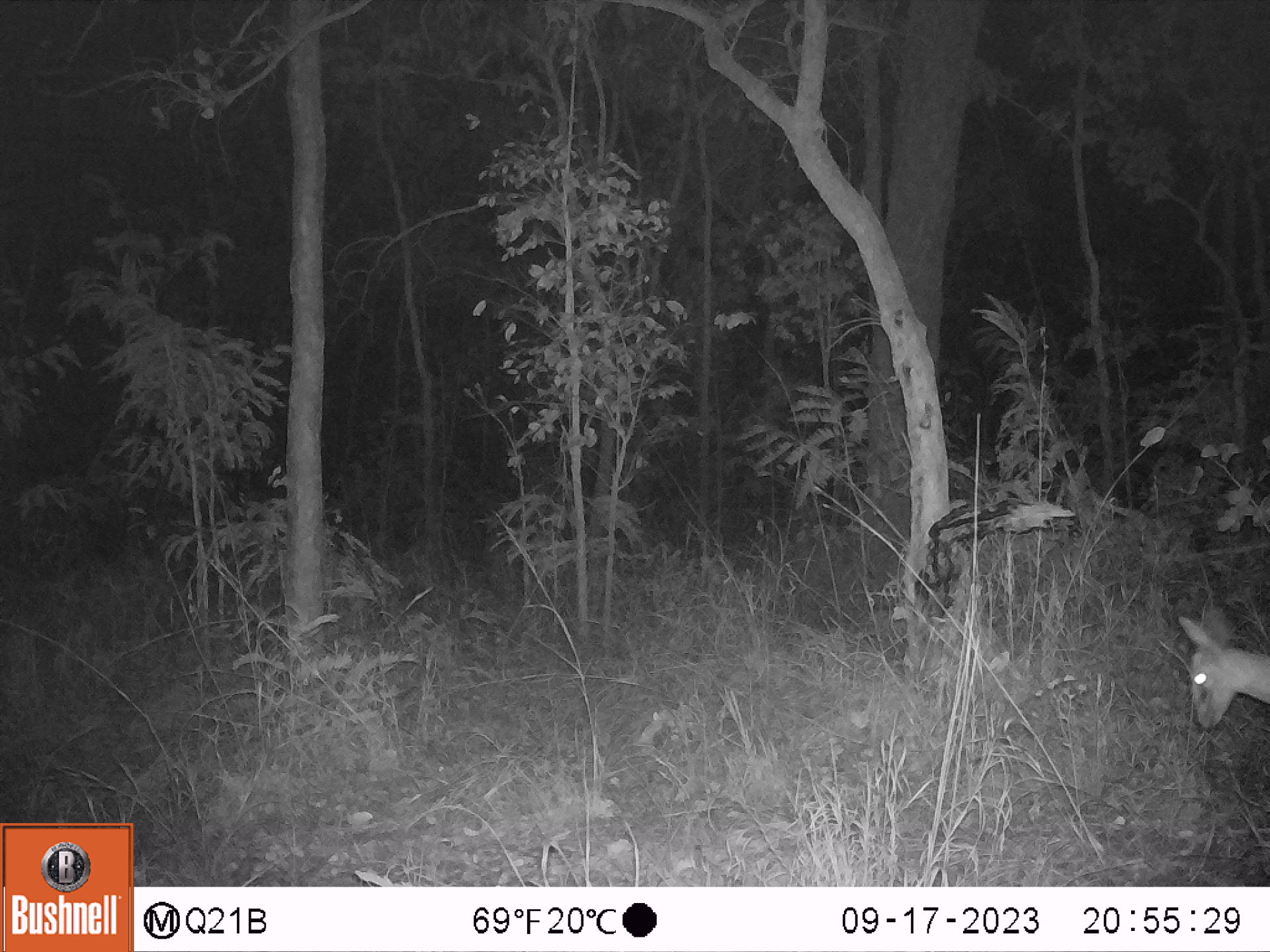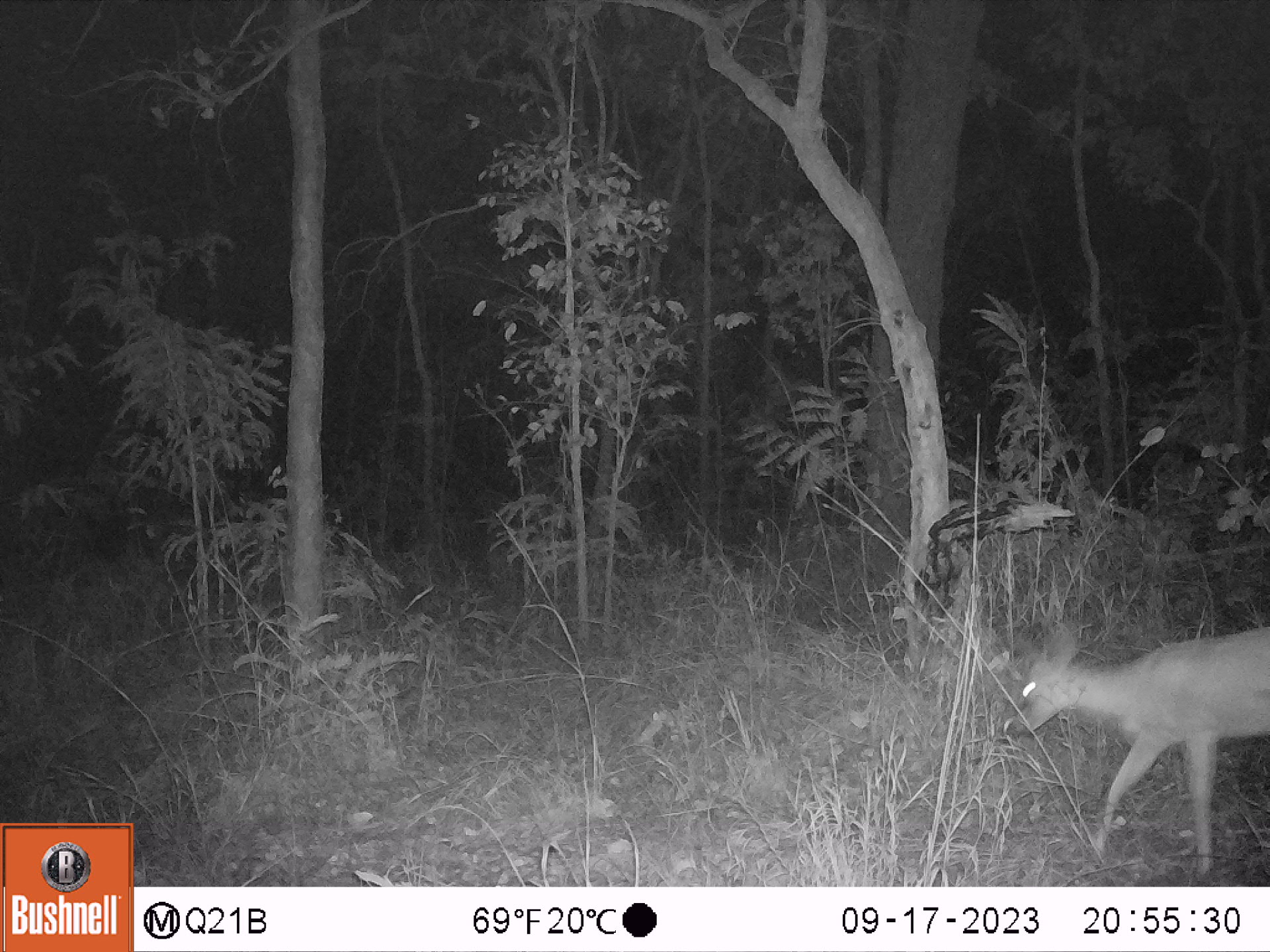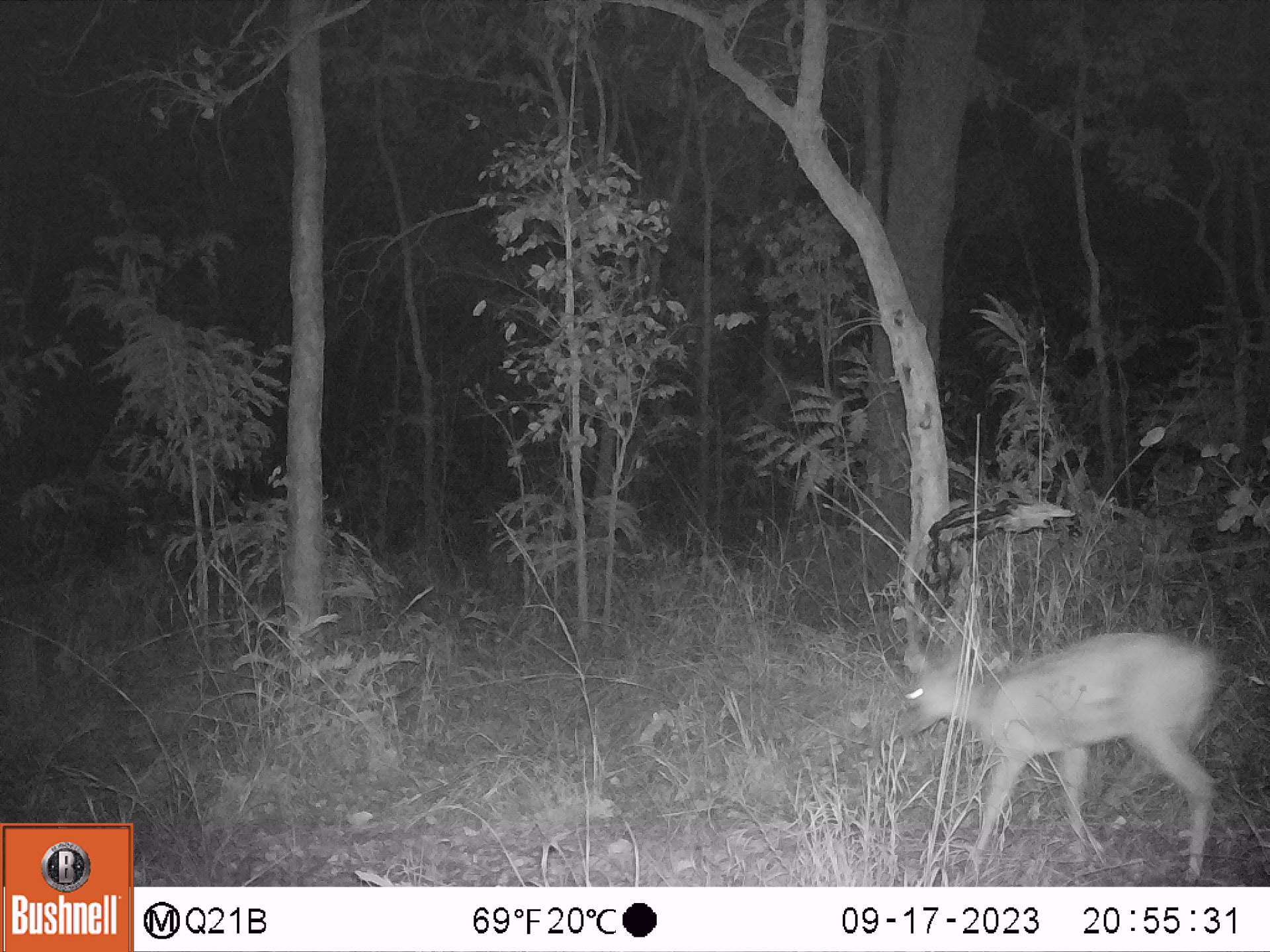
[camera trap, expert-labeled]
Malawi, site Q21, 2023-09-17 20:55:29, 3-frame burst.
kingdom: Animalia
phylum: Chordata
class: Mammalia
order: Artiodactyla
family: Bovidae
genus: Sylvicapra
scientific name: Sylvicapra grimmia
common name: common duiker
Common duiker (Sylvicapra grimmia), count 1.